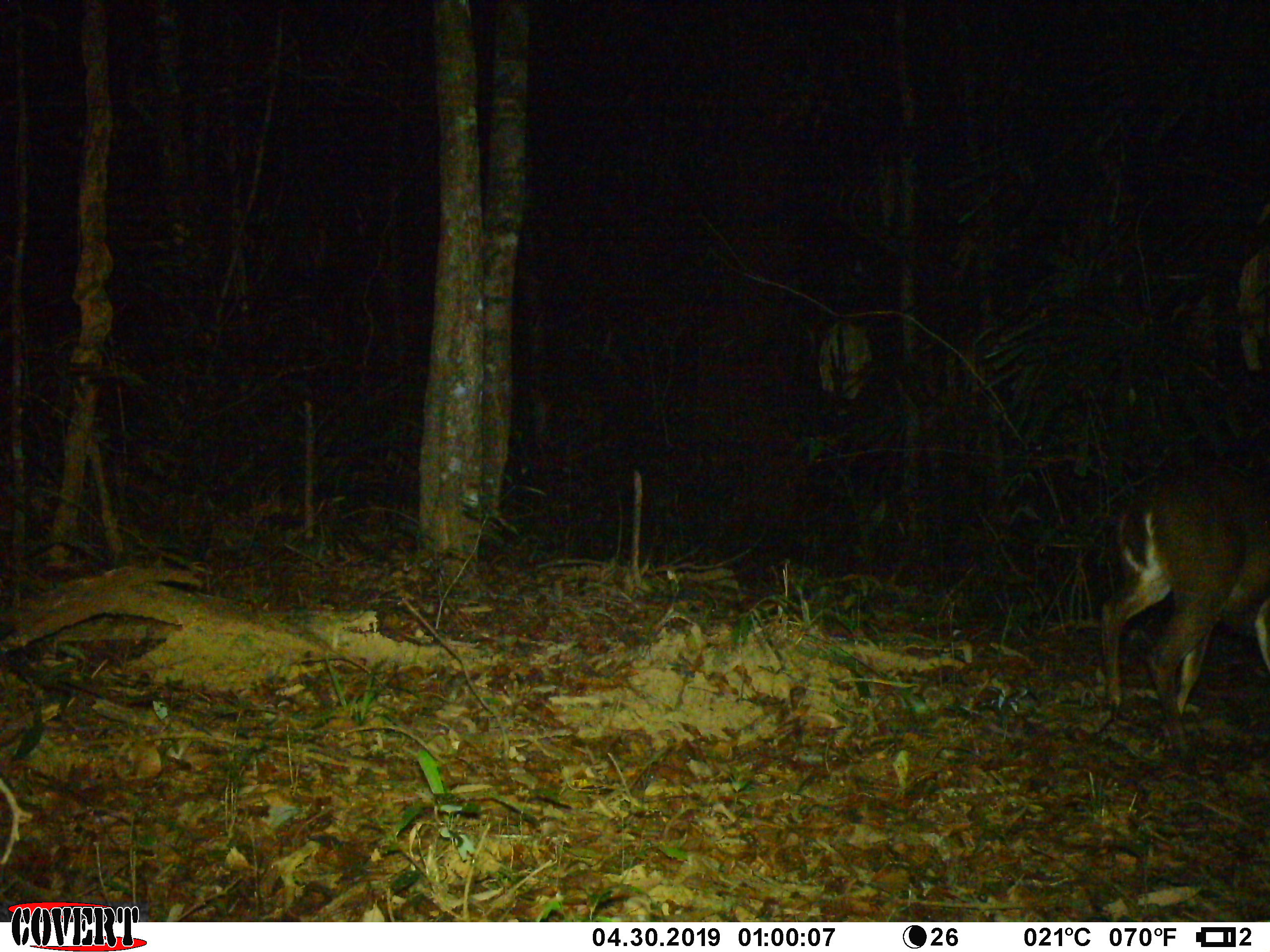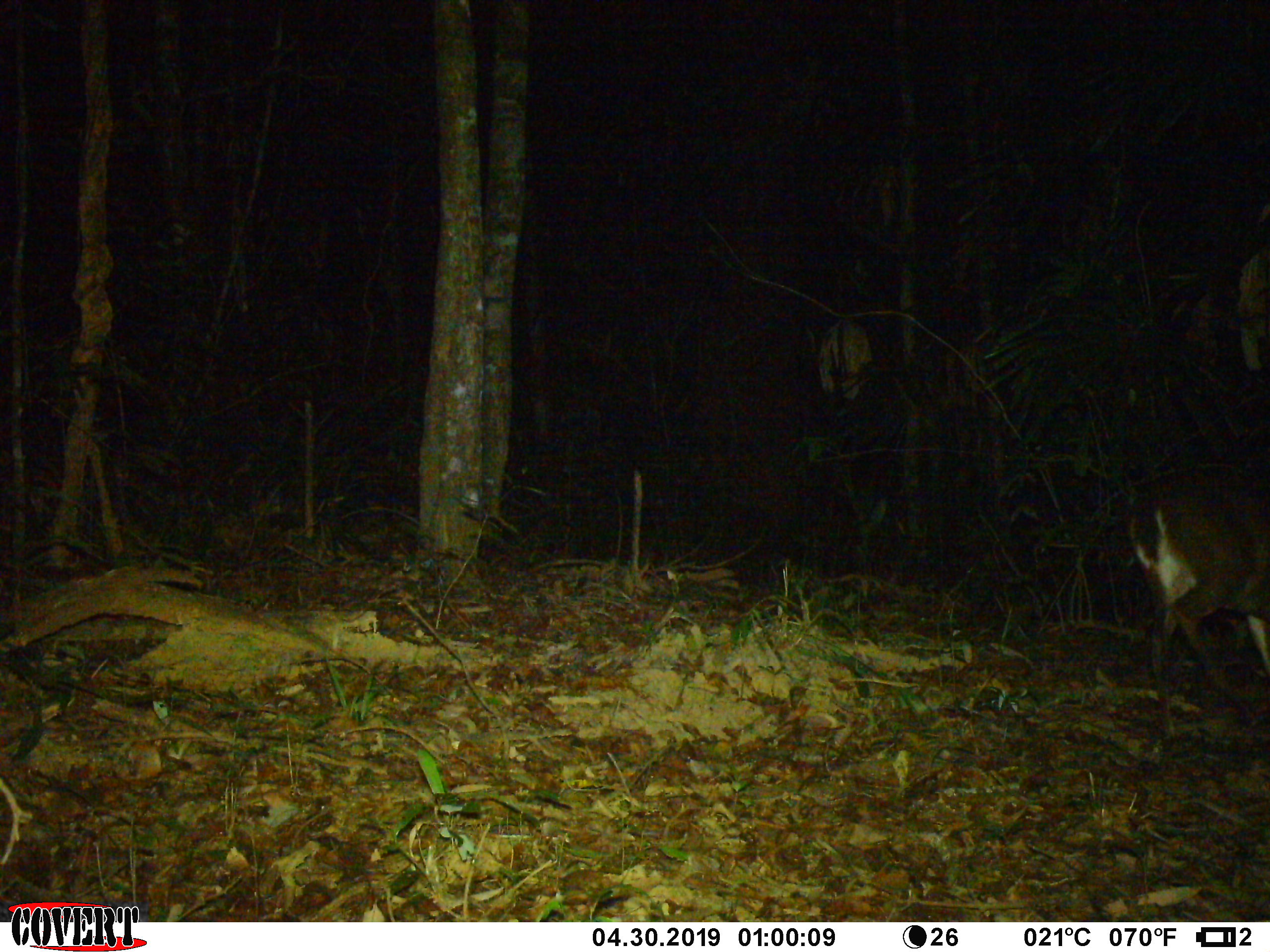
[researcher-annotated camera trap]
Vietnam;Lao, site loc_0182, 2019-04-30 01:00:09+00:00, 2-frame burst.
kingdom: Animalia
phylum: Chordata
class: Mammalia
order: Artiodactyla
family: Cervidae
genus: Muntiacus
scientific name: Muntiacus vuquangensis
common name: large-antlered muntjac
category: large antlered muntjac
Large antlered muntjac (large-antlered muntjac) (Muntiacus vuquangensis). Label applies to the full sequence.